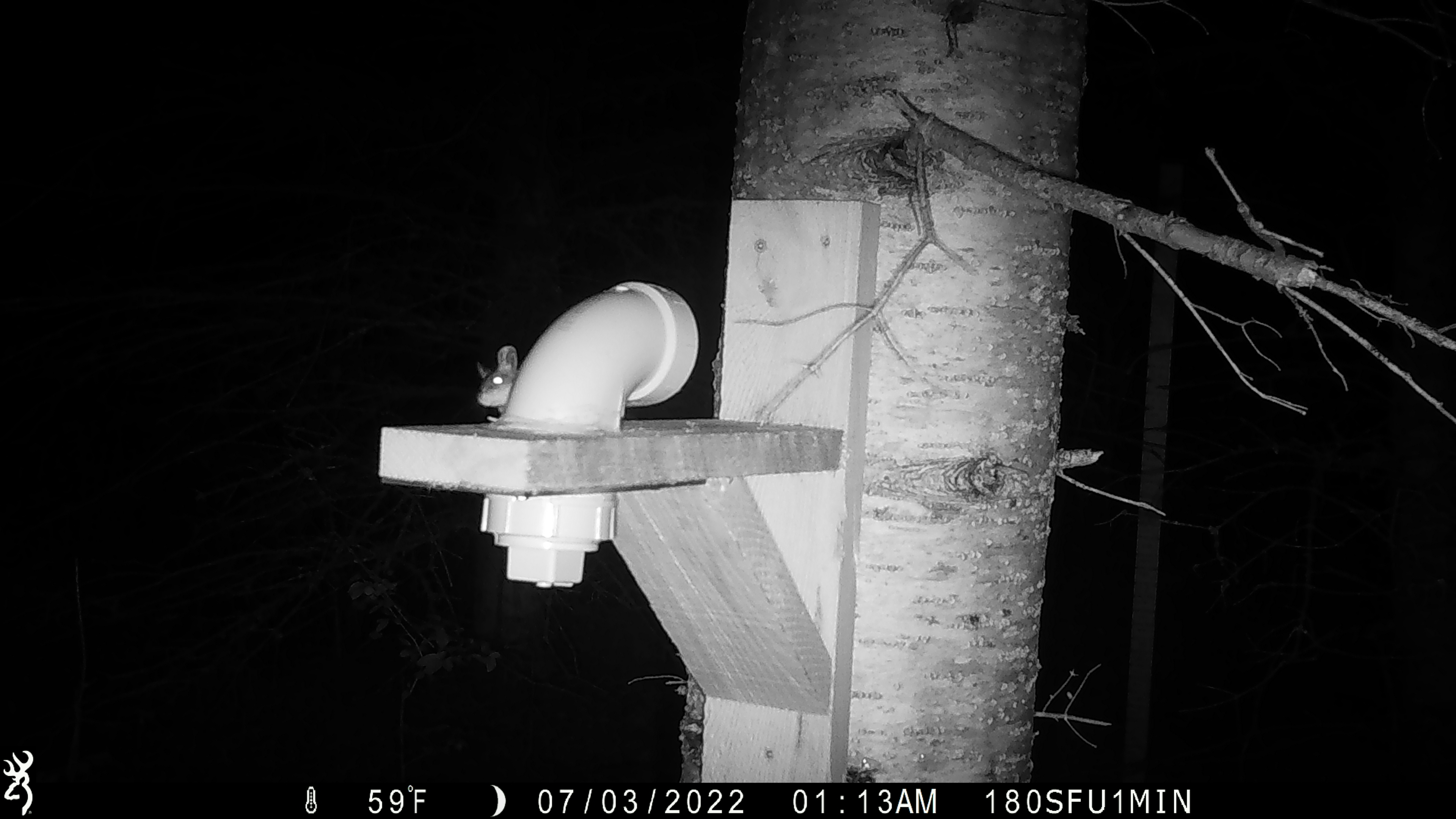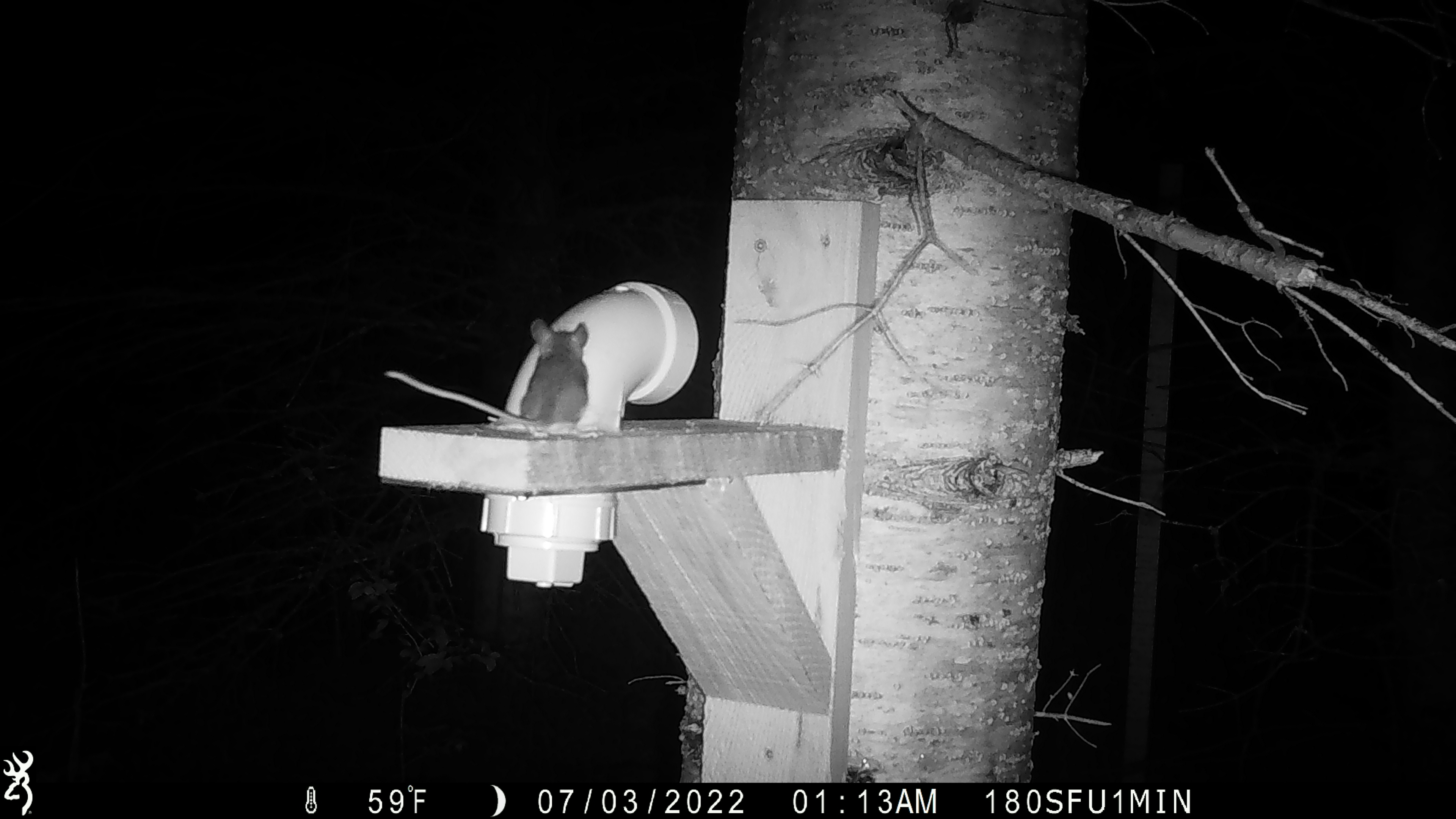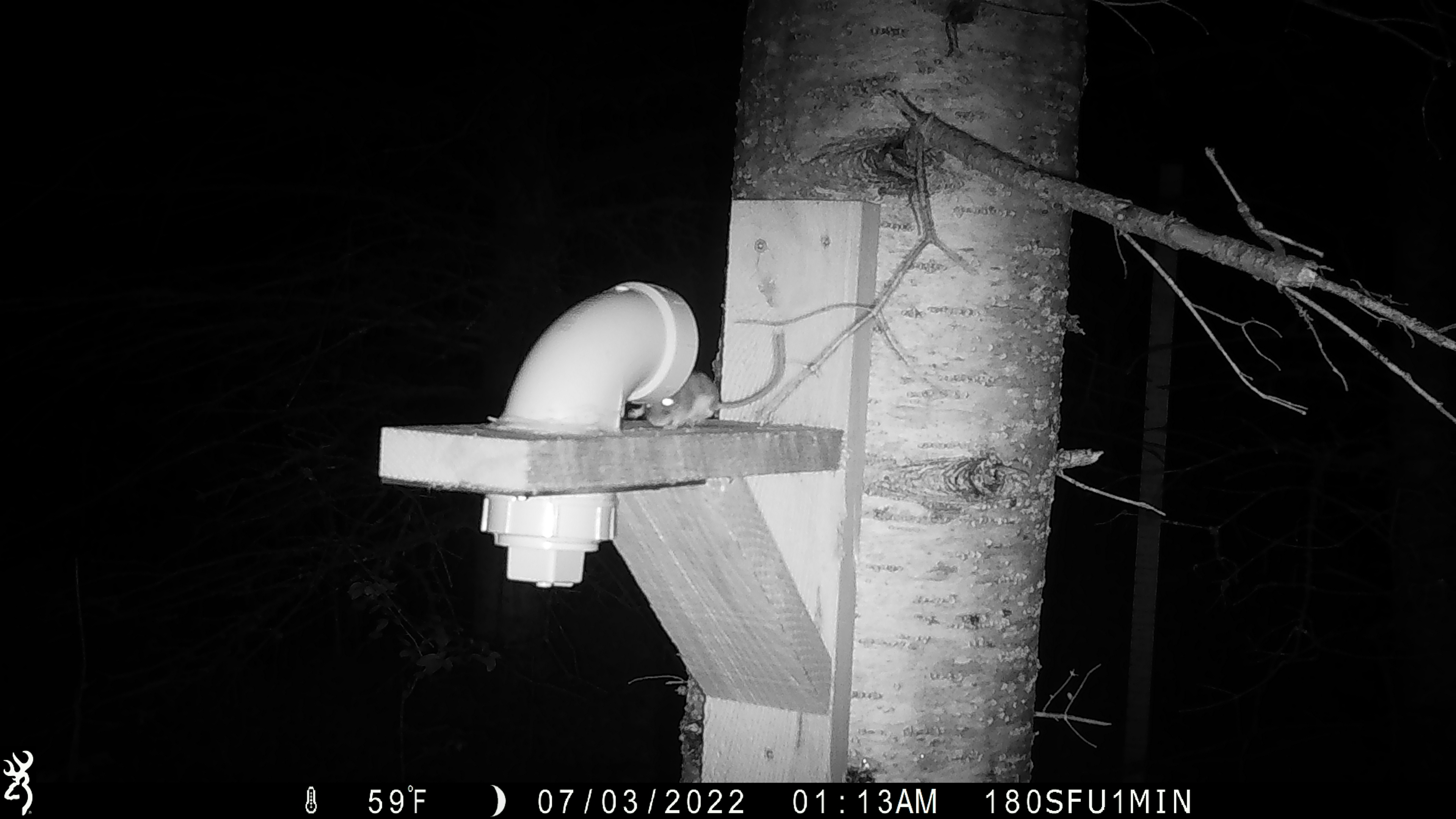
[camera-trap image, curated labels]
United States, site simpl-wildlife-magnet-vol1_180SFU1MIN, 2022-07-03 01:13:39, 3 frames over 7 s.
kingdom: Animalia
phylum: Chordata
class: Mammalia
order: Rodentia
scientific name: Rodentia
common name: mouse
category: mouse sp.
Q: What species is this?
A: Mouse sp. (mouse) (Rodentia).